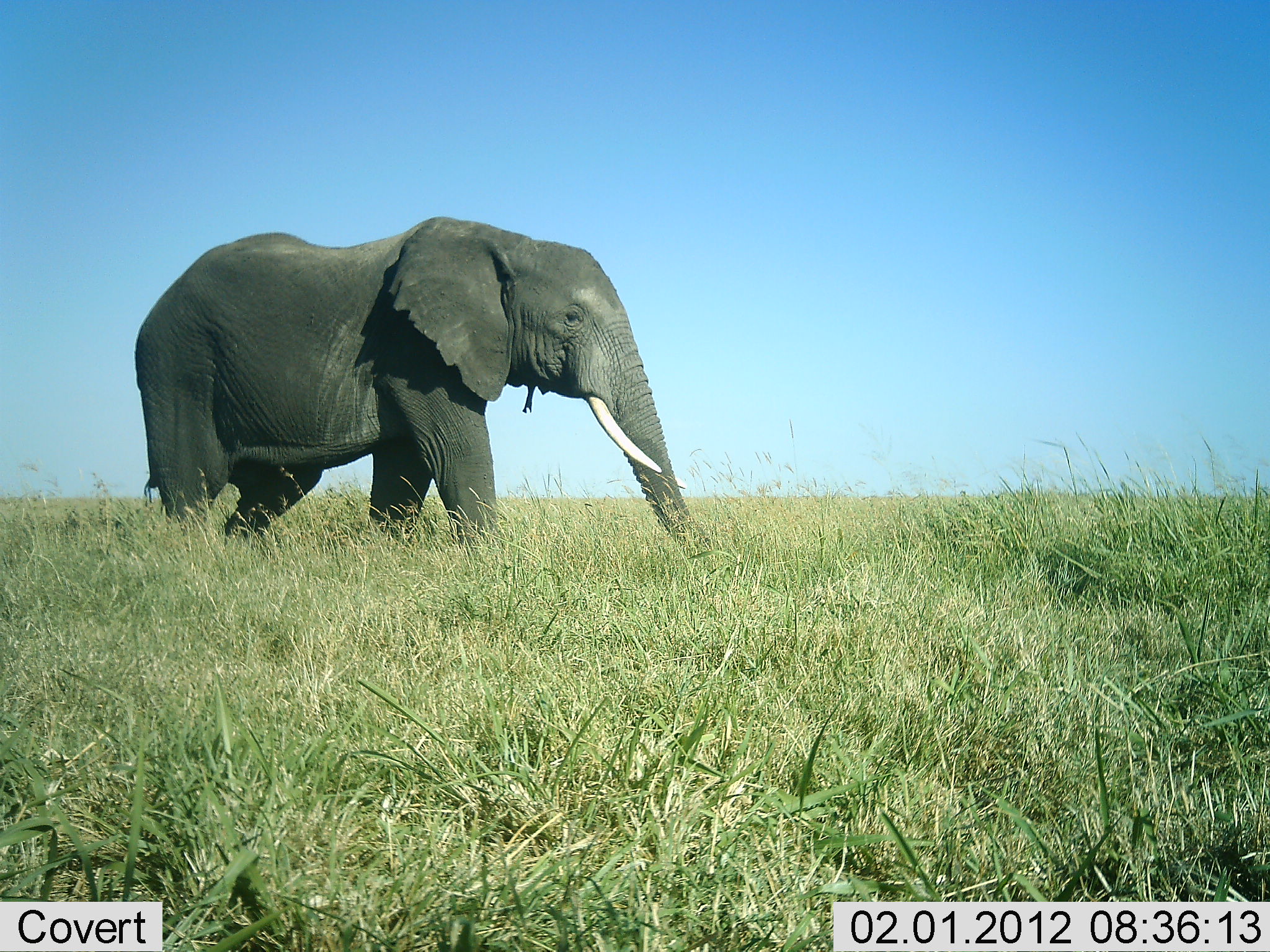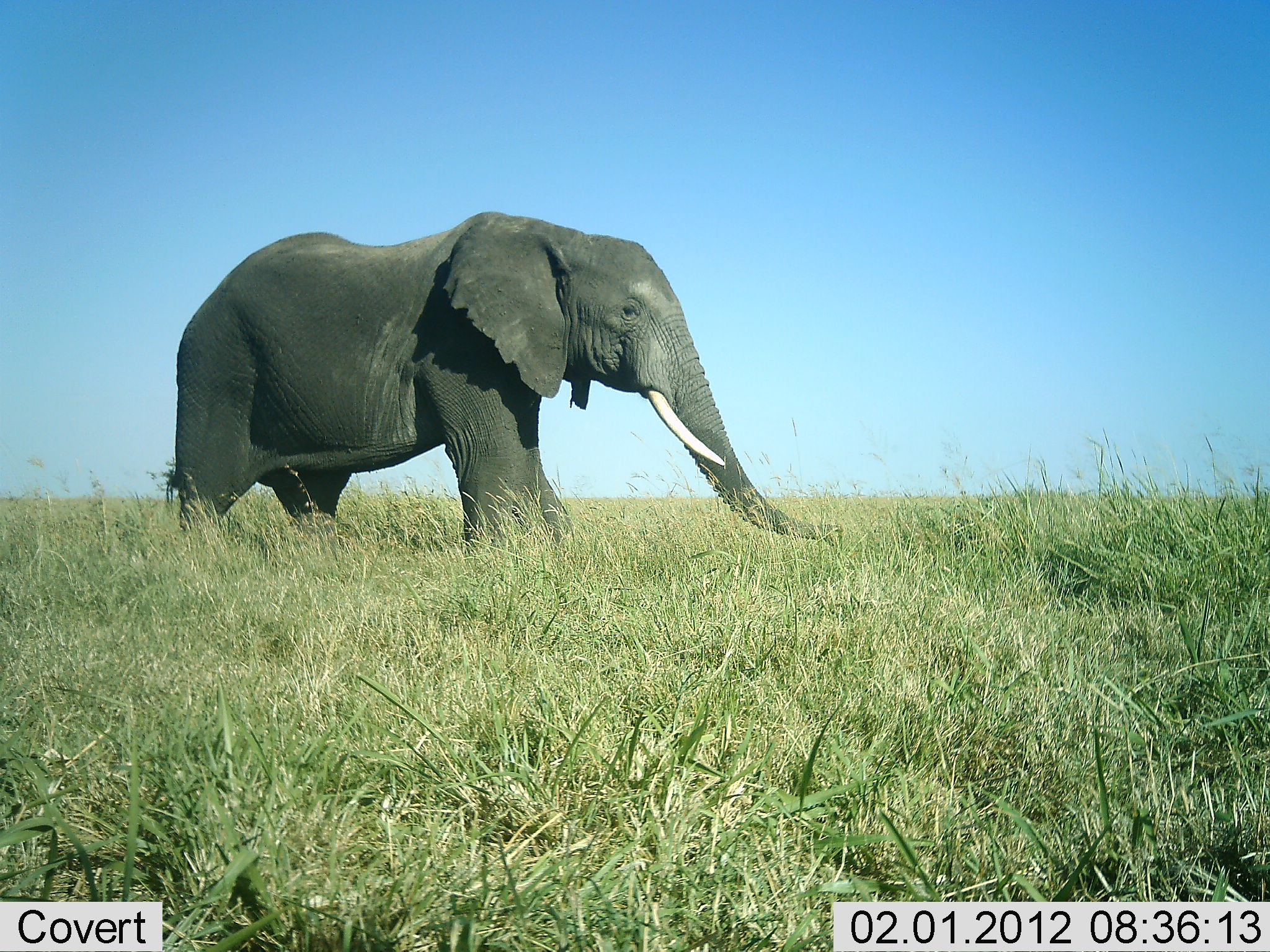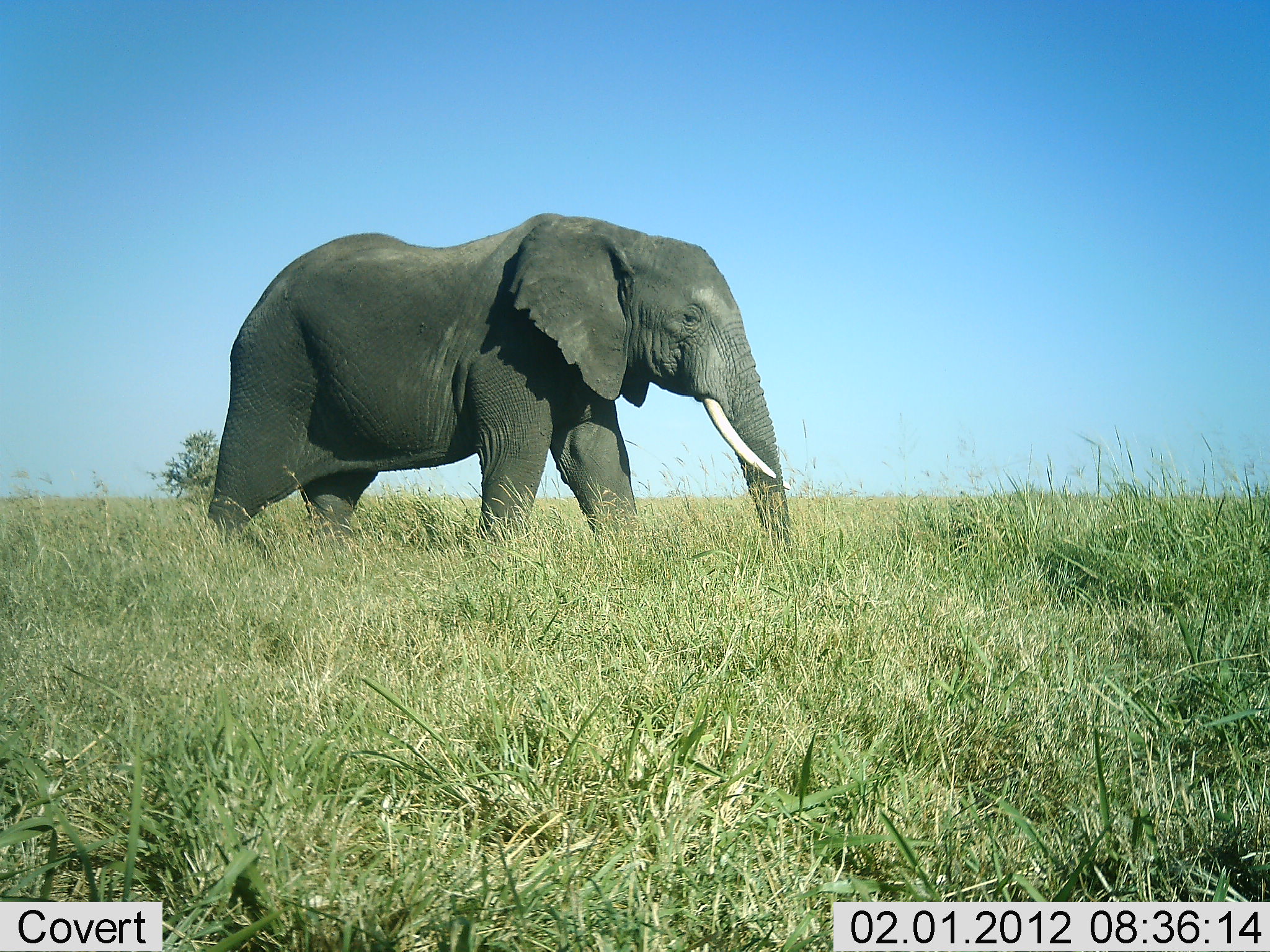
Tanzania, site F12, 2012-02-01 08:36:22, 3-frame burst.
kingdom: Animalia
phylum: Chordata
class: Mammalia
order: Proboscidea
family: Elephantidae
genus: Loxodonta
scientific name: Loxodonta africana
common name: african bush elephant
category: elephant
Elephant (african bush elephant) (Loxodonta africana), count 1. Behavior (volunteer vote fractions): standing 9%, resting 0%, moving 91%, interacting 0%. Young present (vote fraction): 0%. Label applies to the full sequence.